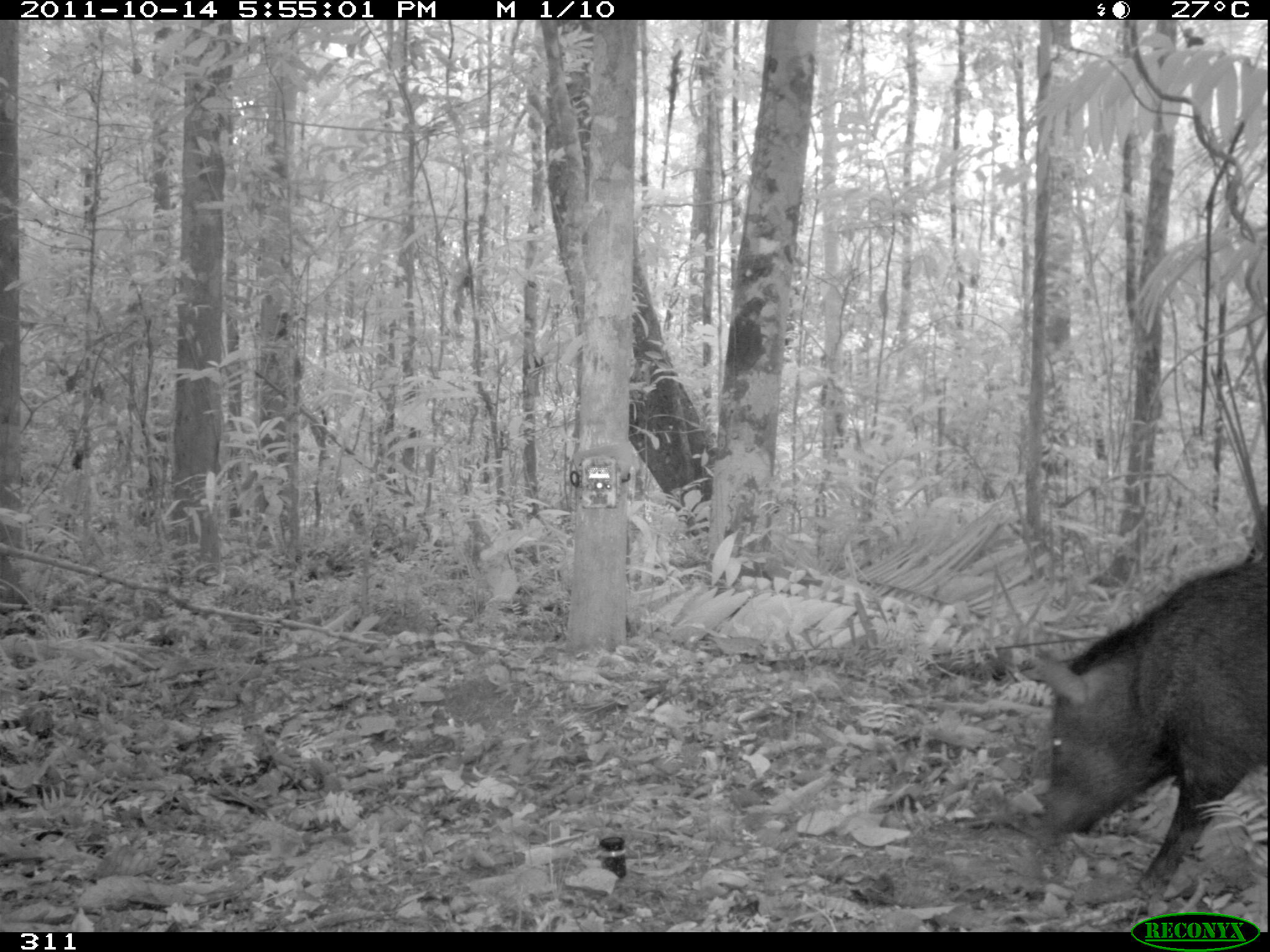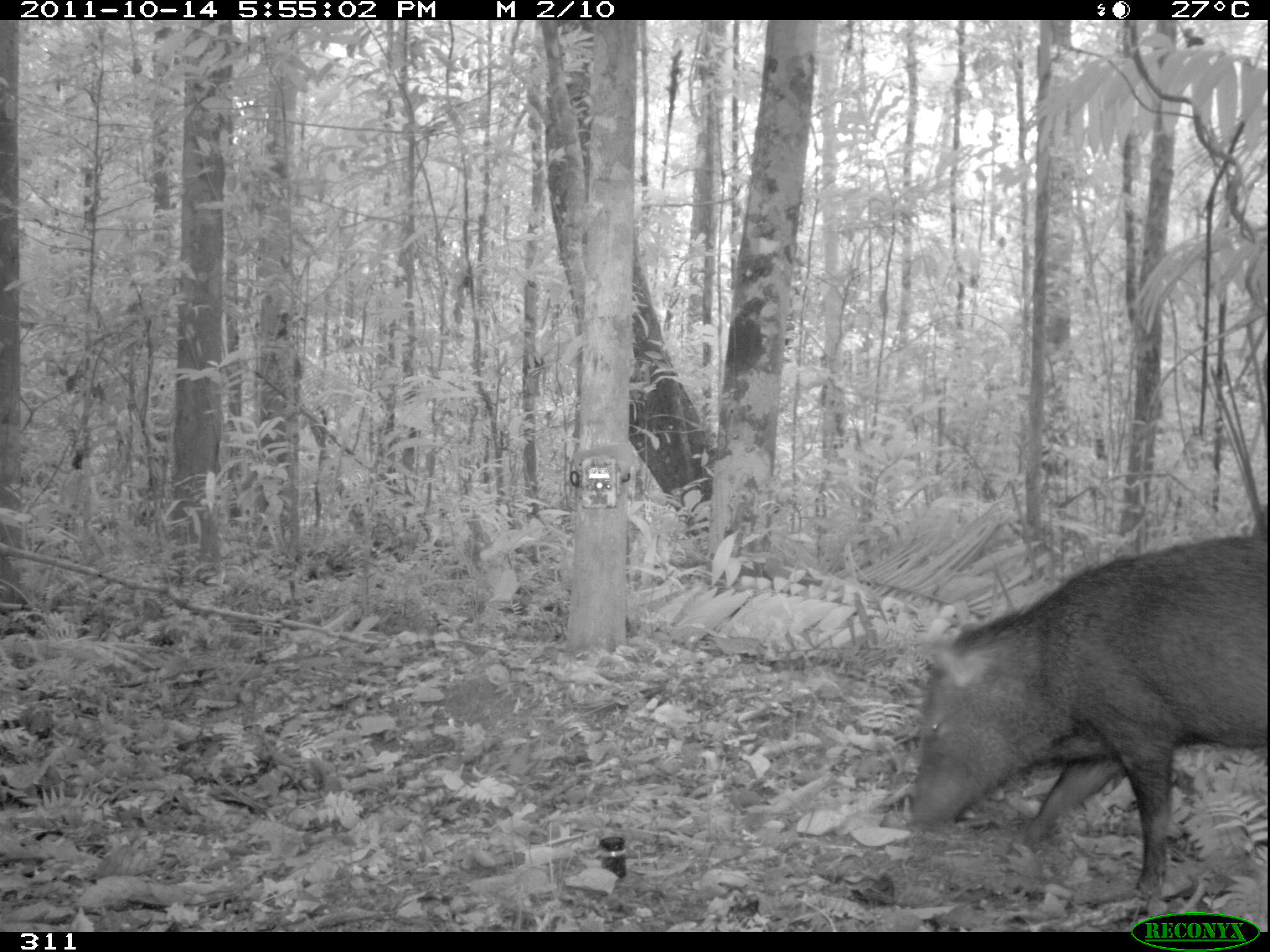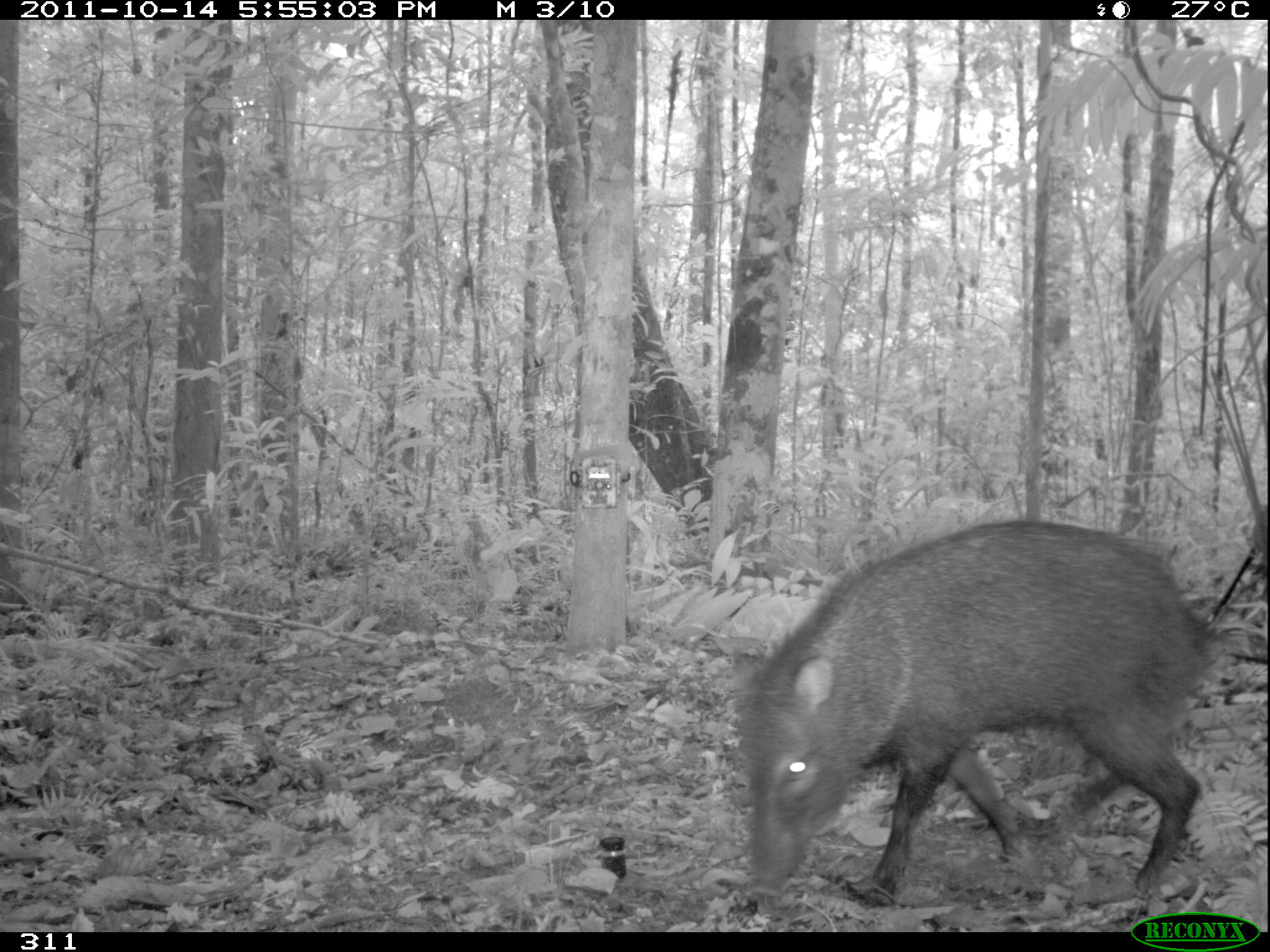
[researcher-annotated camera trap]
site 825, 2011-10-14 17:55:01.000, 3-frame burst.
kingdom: Animalia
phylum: Chordata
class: Mammalia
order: Artiodactyla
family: Tayassuidae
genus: Pecari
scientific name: Pecari tajacu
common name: collared peccary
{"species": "Pecari tajacu (collared peccary)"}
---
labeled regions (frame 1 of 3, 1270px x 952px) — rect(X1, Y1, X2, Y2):
pecari tajacu: rect(1024, 559, 1268, 917)